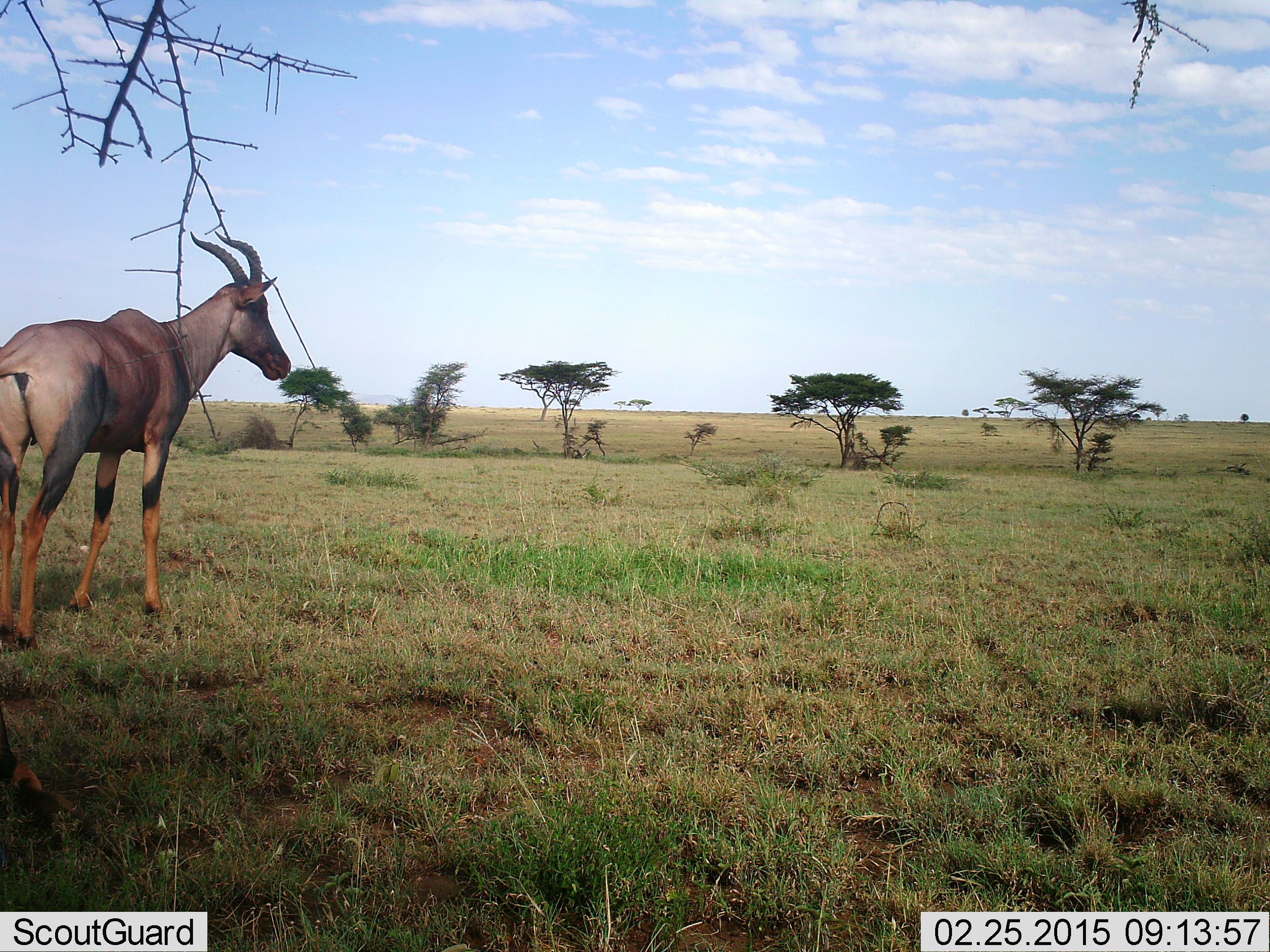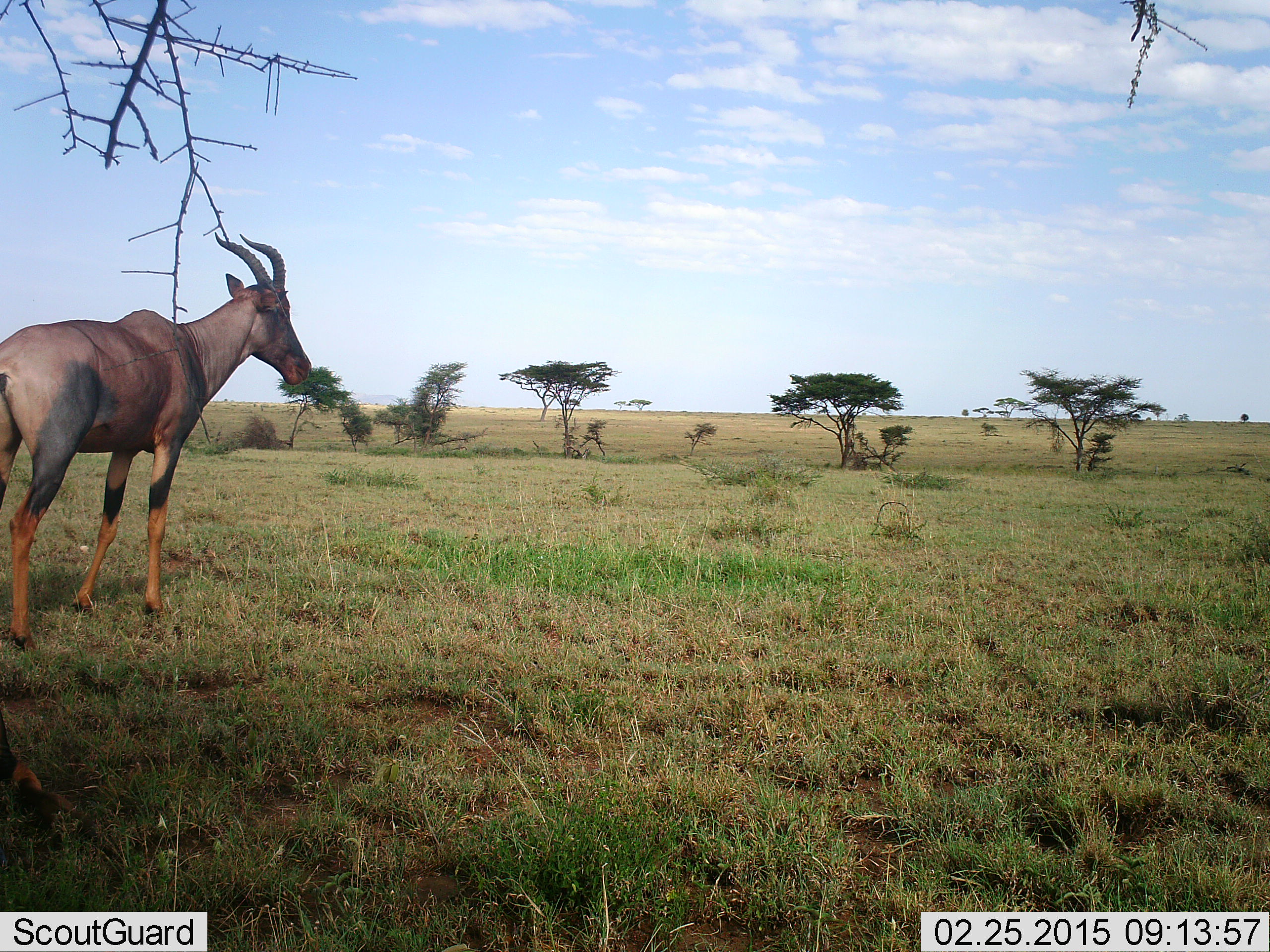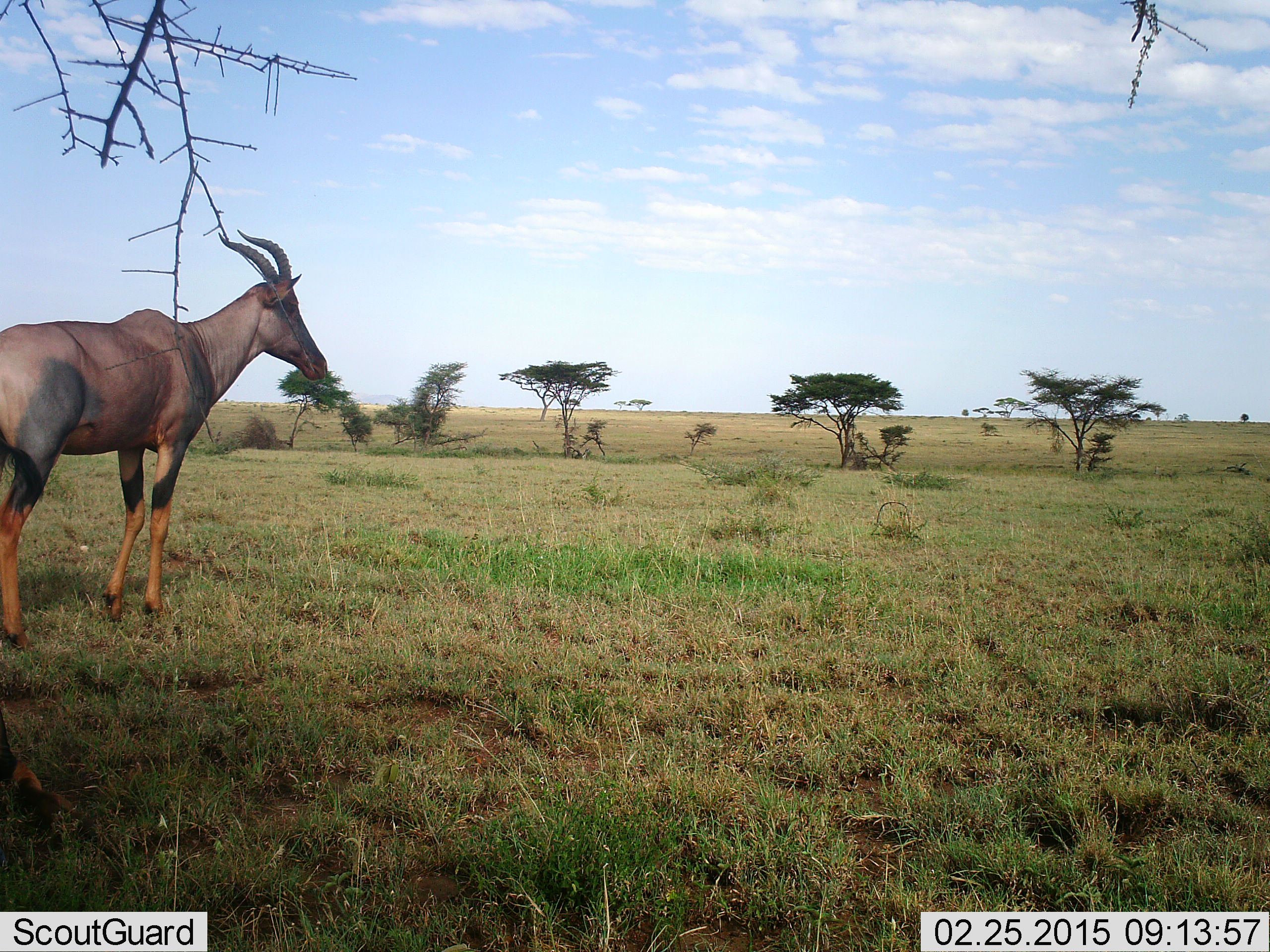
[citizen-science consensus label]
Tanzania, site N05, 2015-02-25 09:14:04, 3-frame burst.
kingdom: Animalia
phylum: Chordata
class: Mammalia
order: Artiodactyla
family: Bovidae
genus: Damaliscus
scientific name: Damaliscus lunatus jimela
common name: topi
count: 1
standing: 100%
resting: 0%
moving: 0%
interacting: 0%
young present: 0%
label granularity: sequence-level